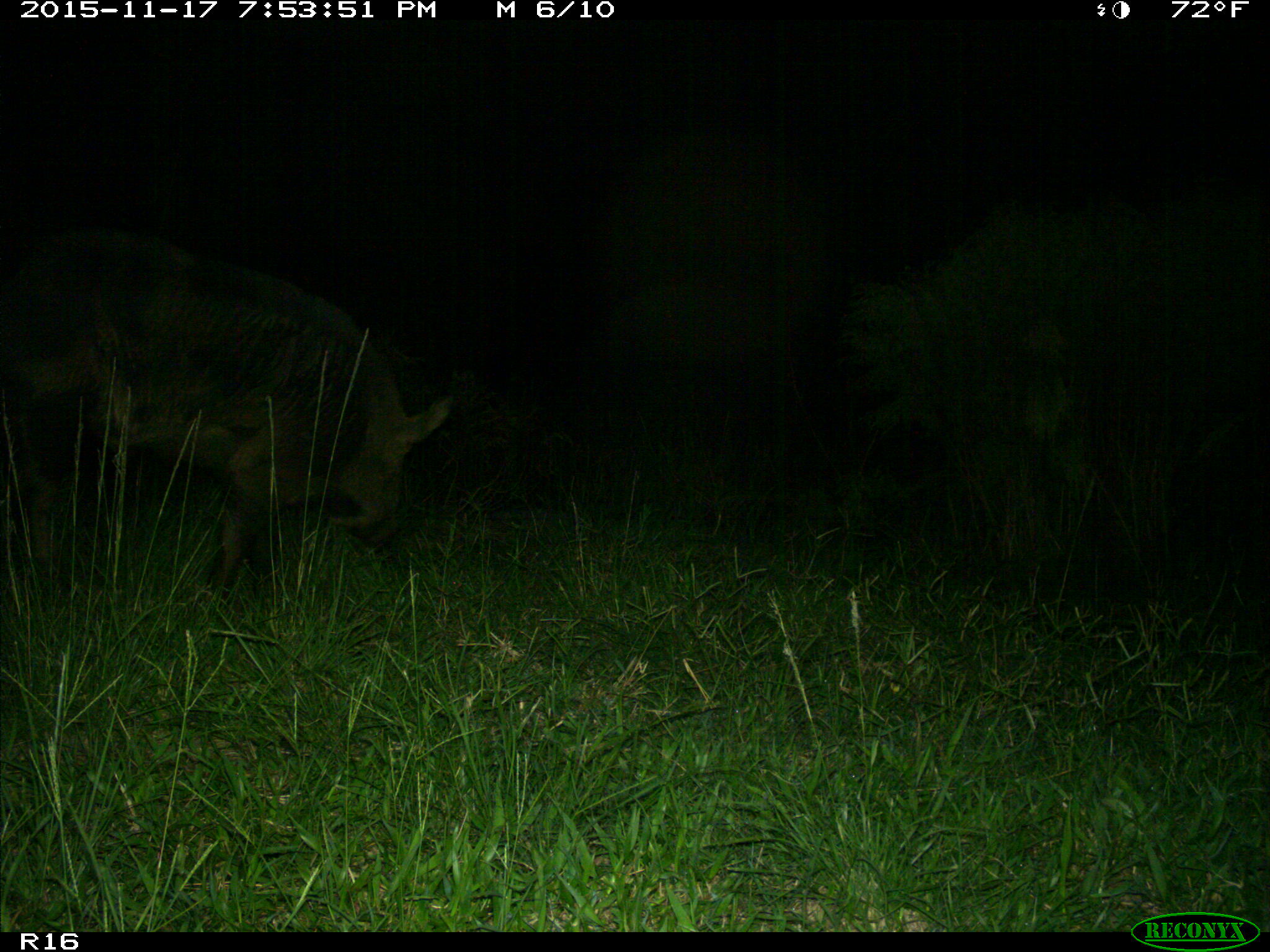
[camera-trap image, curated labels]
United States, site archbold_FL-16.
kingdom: Animalia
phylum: Chordata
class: Mammalia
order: Artiodactyla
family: Suidae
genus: Sus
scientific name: Sus scrofa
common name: wild boar